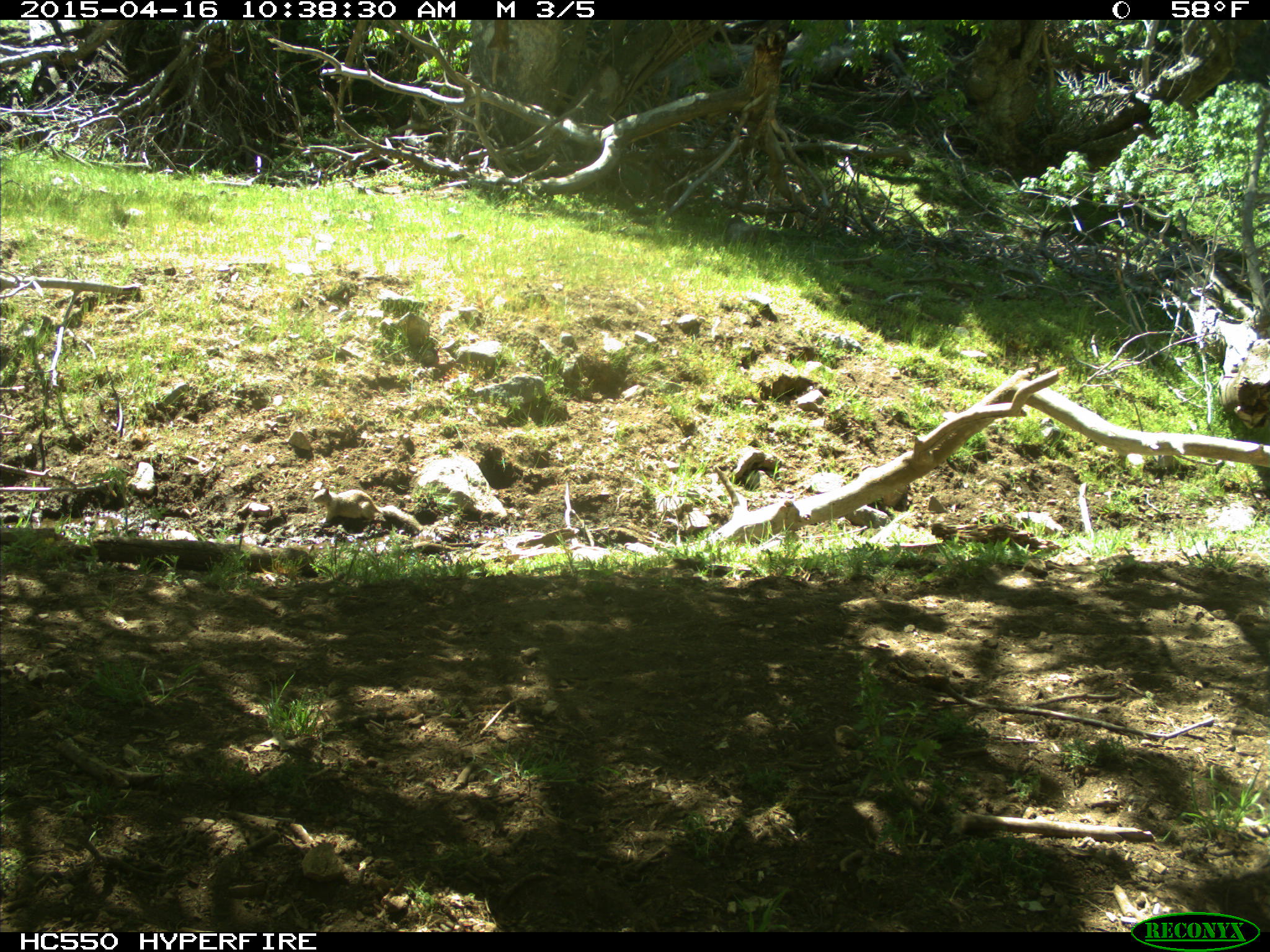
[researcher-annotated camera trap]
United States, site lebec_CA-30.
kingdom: Animalia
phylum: Chordata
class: Mammalia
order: Rodentia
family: Sciuridae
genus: Otospermophilus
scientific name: Otospermophilus beecheyi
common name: california ground squirrel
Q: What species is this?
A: Otospermophilus beecheyi (california ground squirrel).